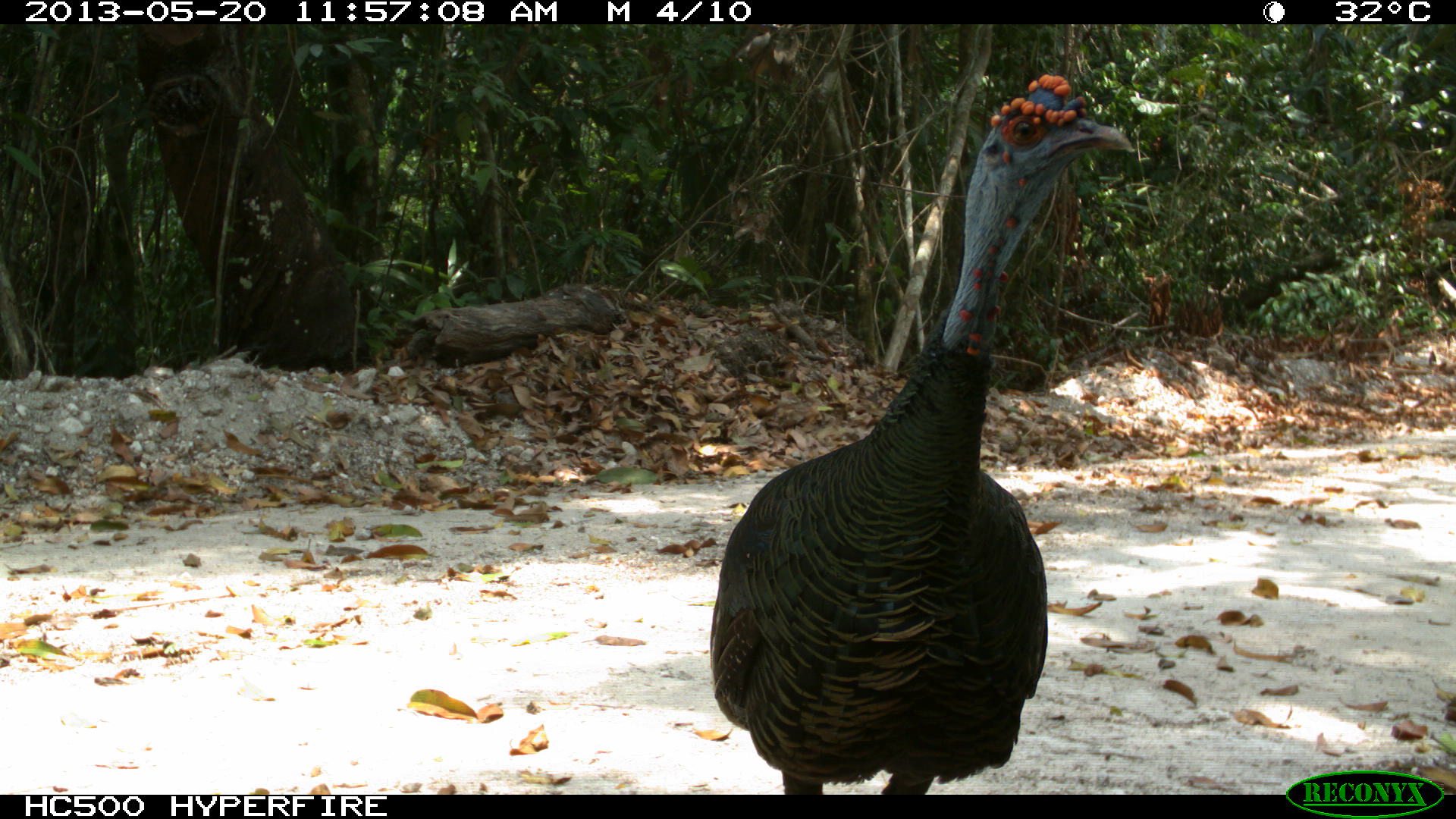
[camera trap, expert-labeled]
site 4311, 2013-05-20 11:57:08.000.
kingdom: Animalia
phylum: Chordata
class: Aves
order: Galliformes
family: Phasianidae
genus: Meleagris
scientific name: Meleagris ocellata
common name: ocellated turkey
Meleagris ocellata (ocellated turkey), count 1, sex male.